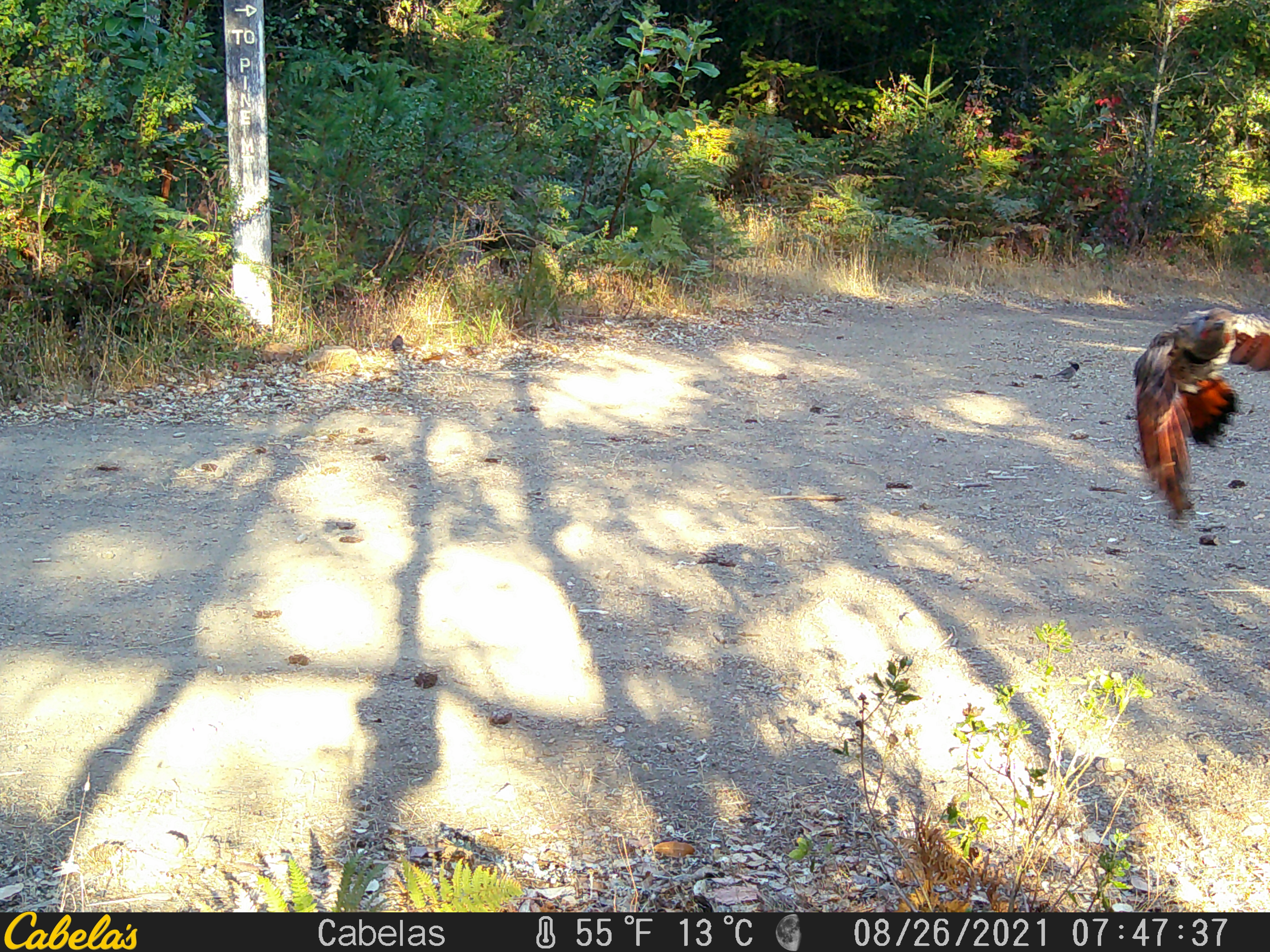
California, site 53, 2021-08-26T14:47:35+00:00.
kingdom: Animalia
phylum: Chordata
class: Aves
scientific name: Aves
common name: bird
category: unknown bird